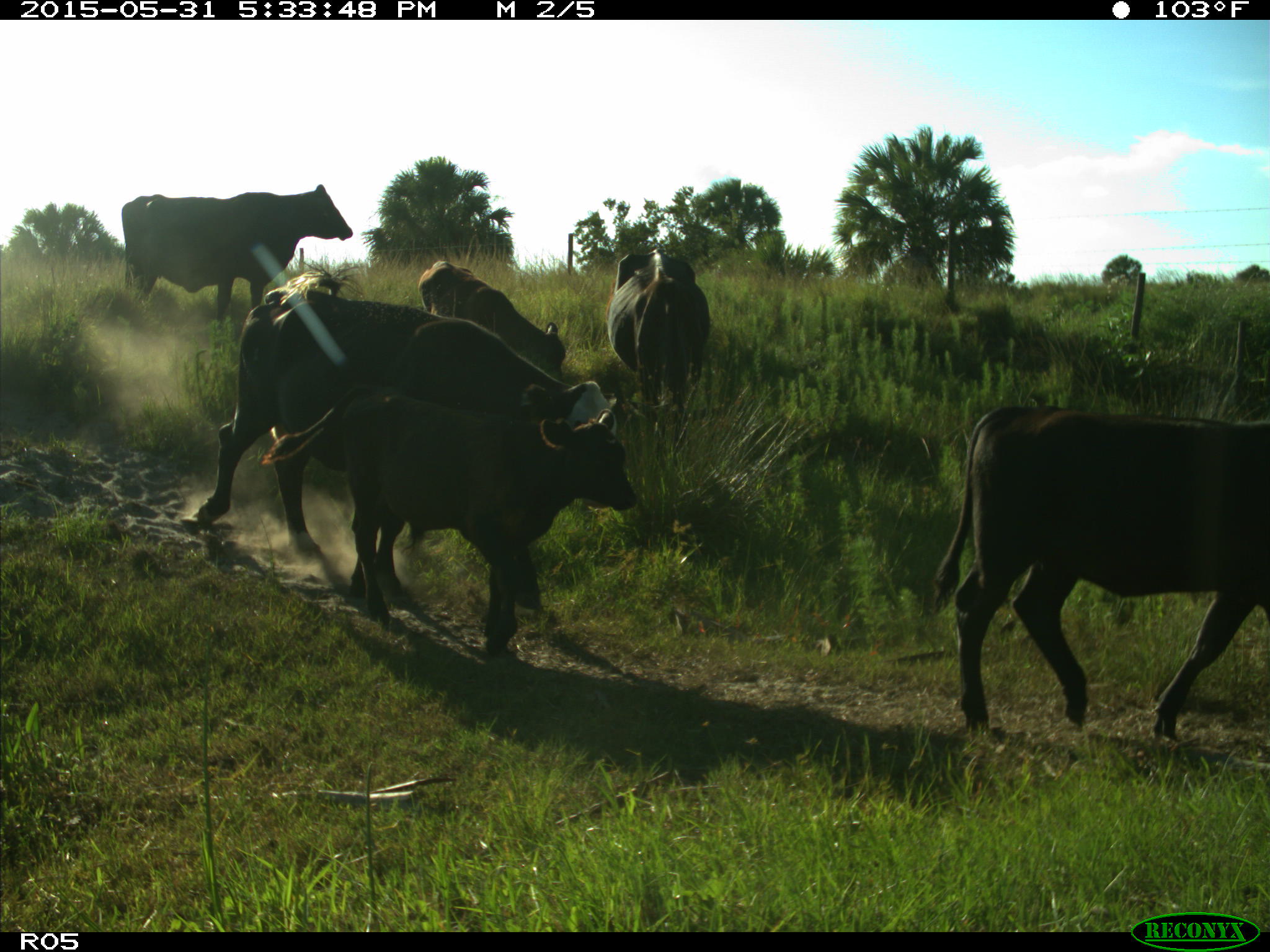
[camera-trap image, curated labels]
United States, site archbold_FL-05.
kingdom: Animalia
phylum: Chordata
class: Mammalia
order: Artiodactyla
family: Bovidae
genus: Bos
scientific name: Bos taurus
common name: domestic cow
Bos taurus (domestic cow).